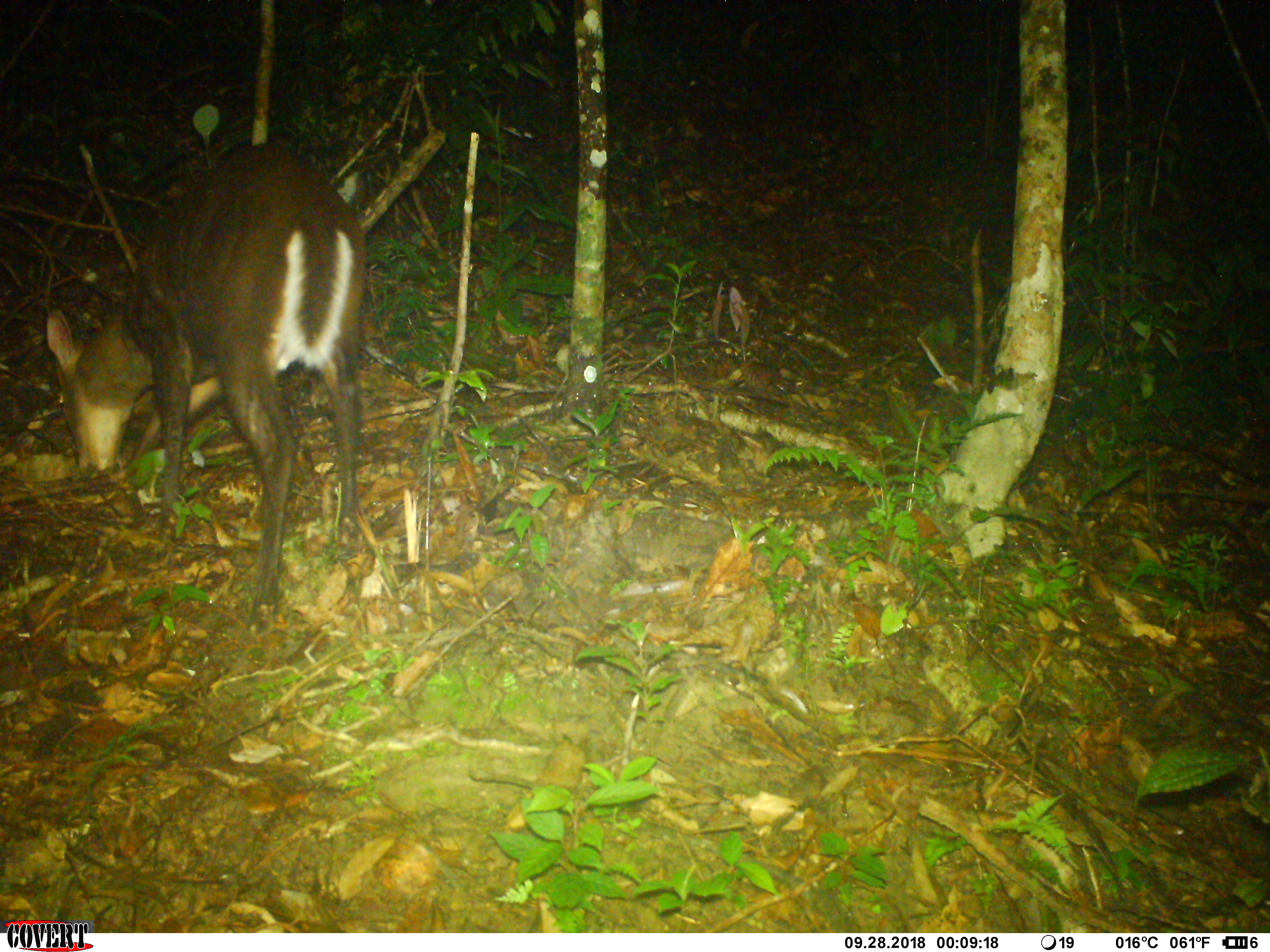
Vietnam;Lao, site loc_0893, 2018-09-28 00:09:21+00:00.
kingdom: Animalia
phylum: Chordata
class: Mammalia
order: Artiodactyla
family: Cervidae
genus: Muntiacus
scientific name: Muntiacus rooseveltorum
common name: roosevelt's muntjac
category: roosevelts muntjac group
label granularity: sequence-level